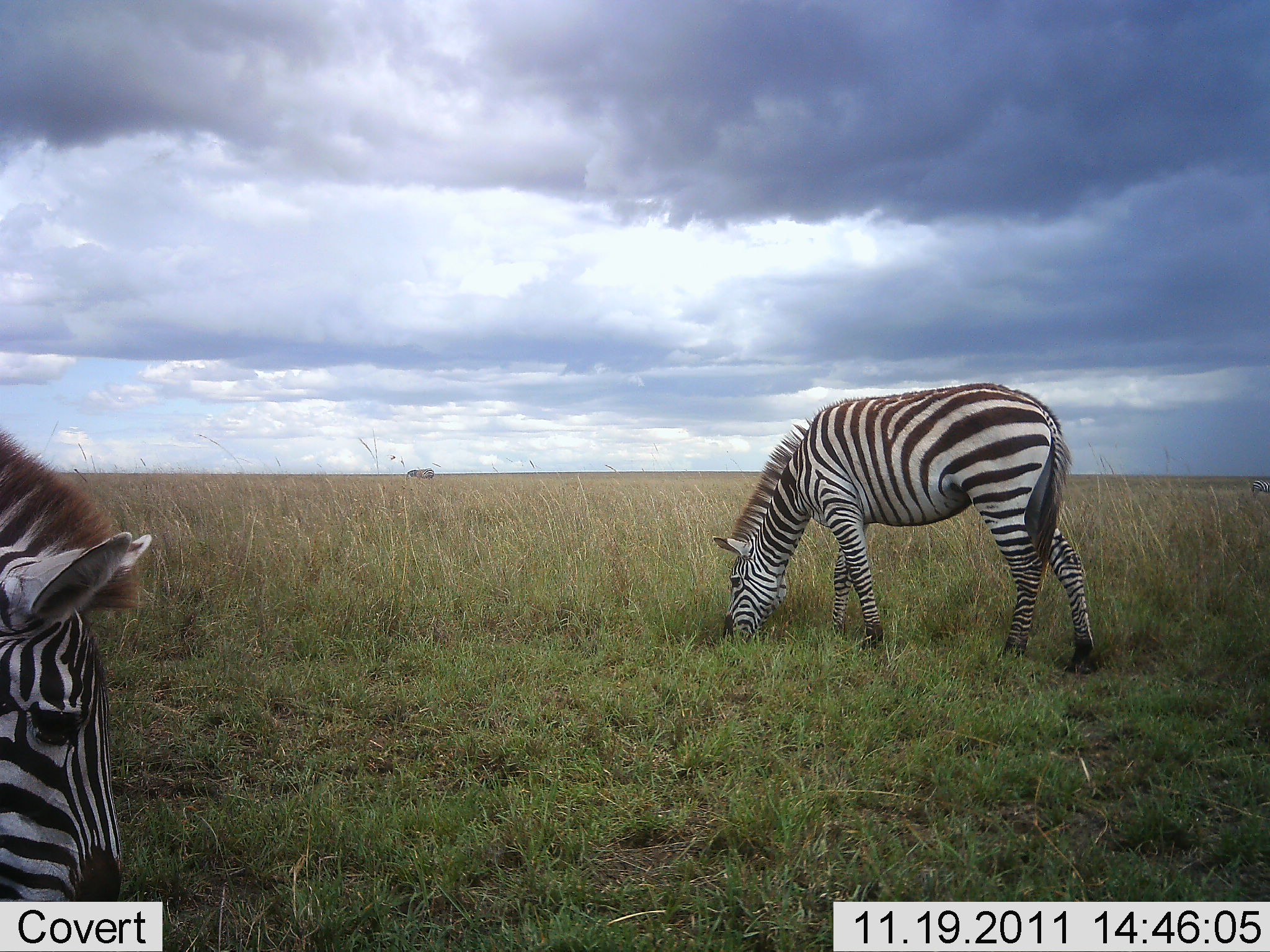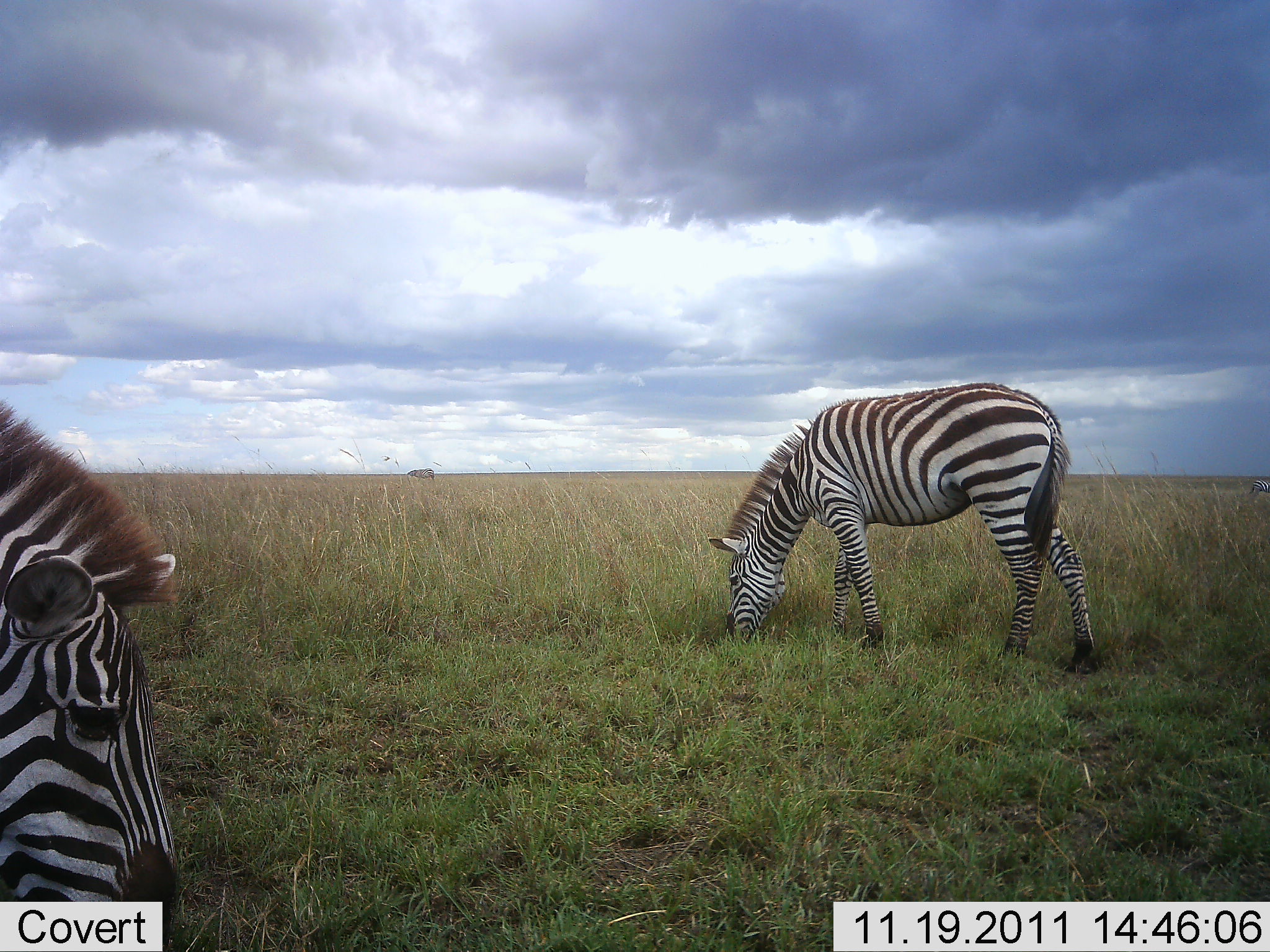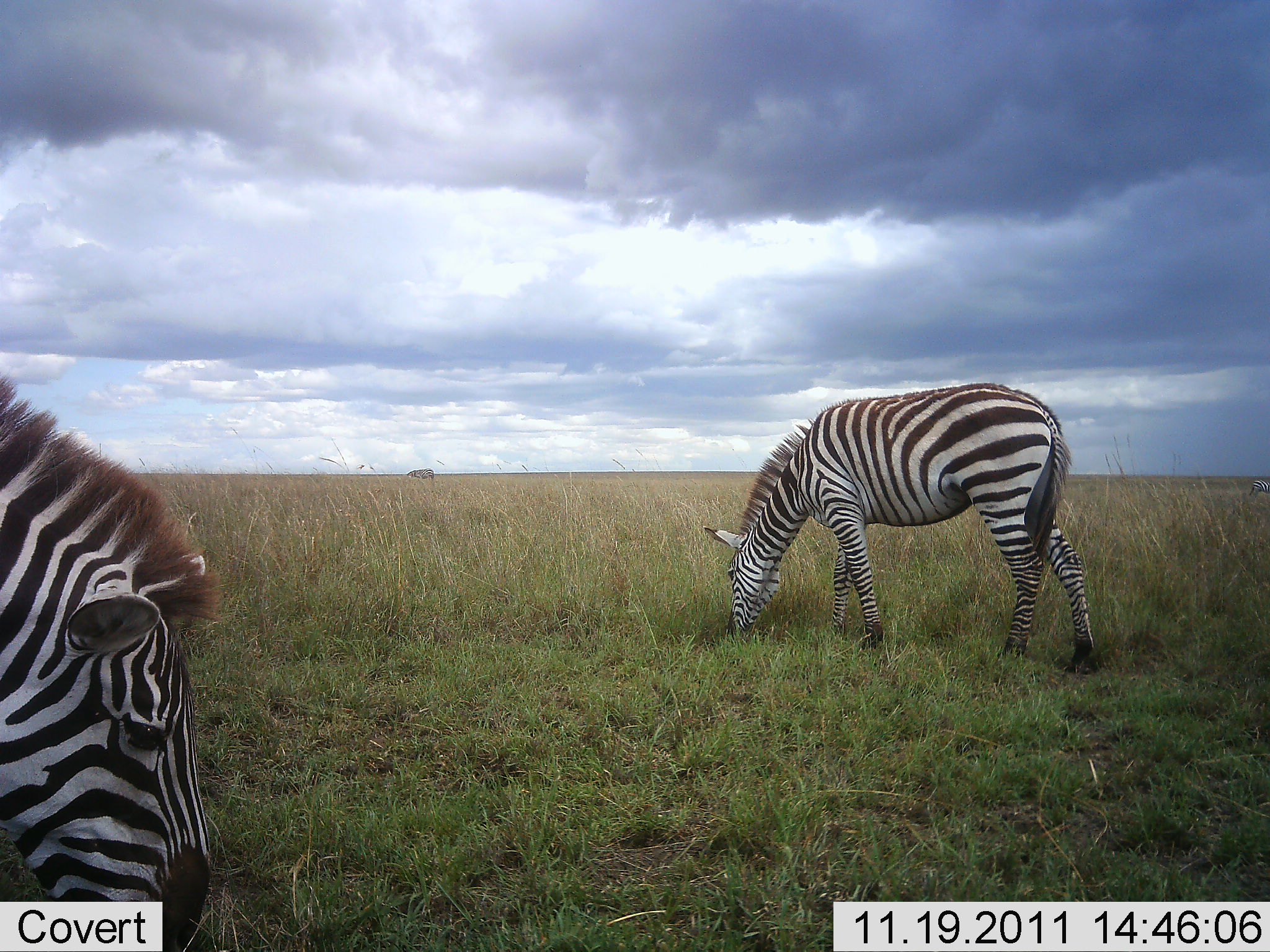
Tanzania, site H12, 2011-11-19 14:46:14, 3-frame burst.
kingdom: Animalia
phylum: Chordata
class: Mammalia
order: Perissodactyla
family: Equidae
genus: Equus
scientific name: Equus quagga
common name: plains zebra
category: zebra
Zebra (plains zebra) (Equus quagga), count 2. Behavior (volunteer vote fractions): standing 14%, resting 0%, moving 0%, interacting 0%. Young present (vote fraction): 0%. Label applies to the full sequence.